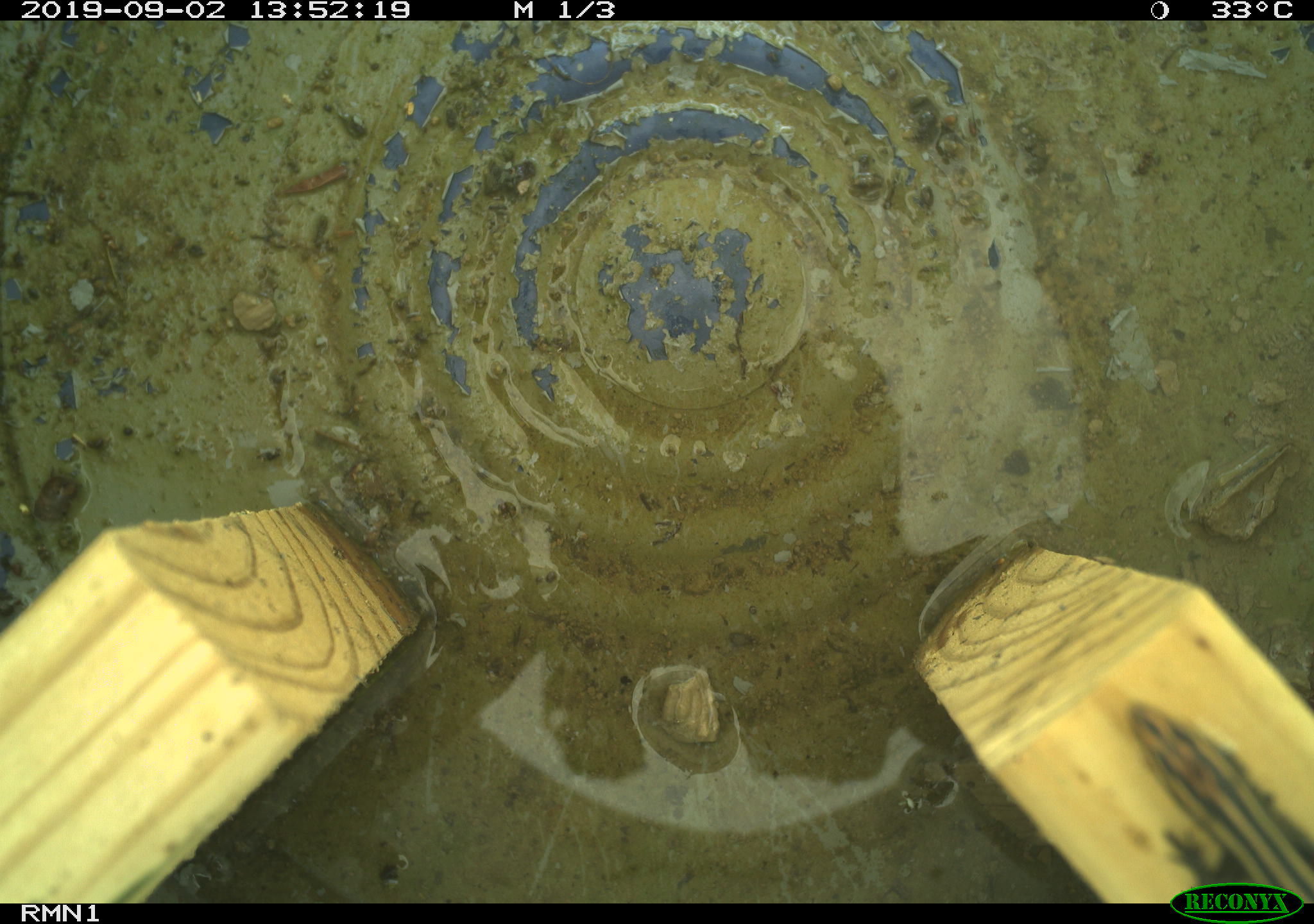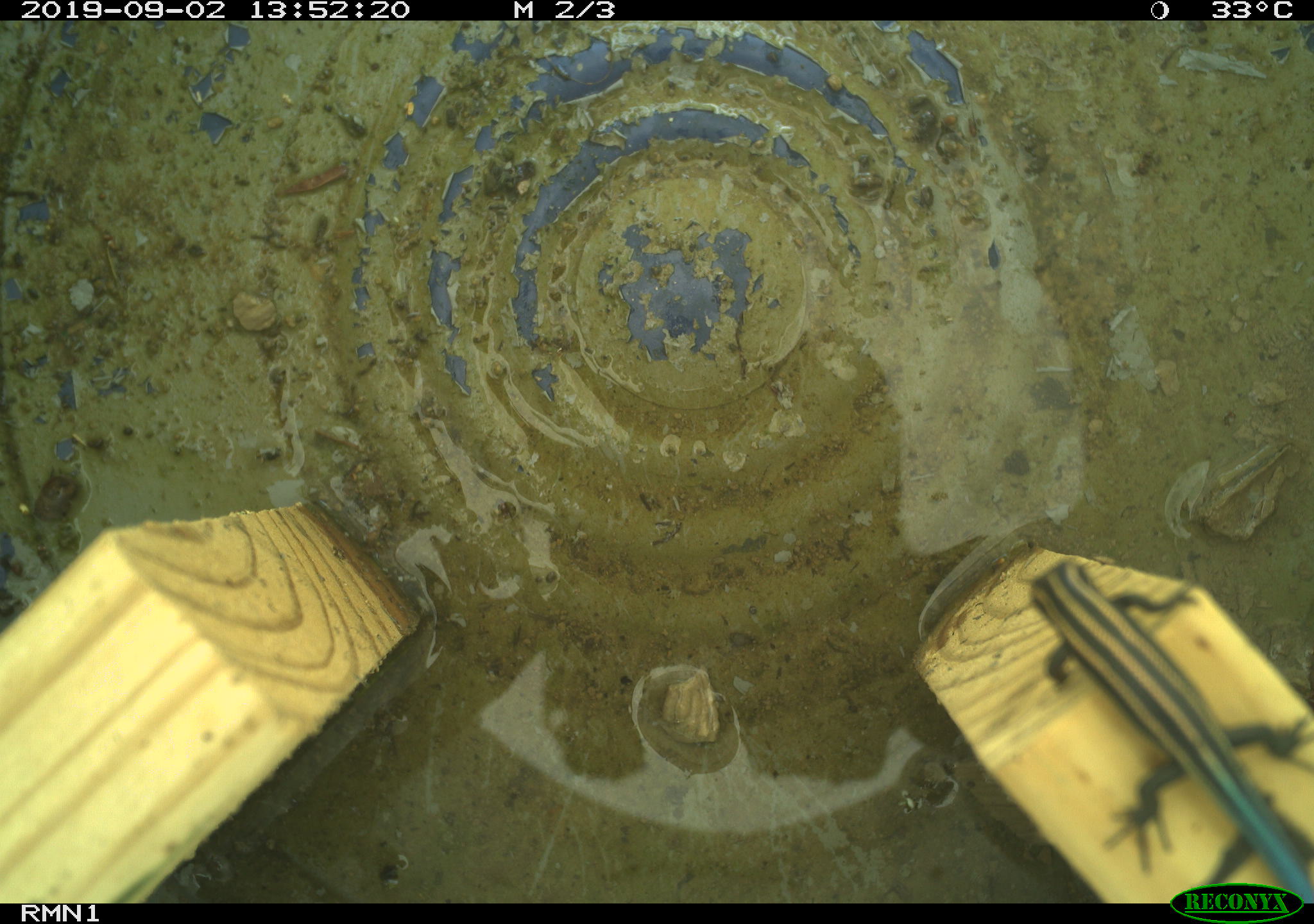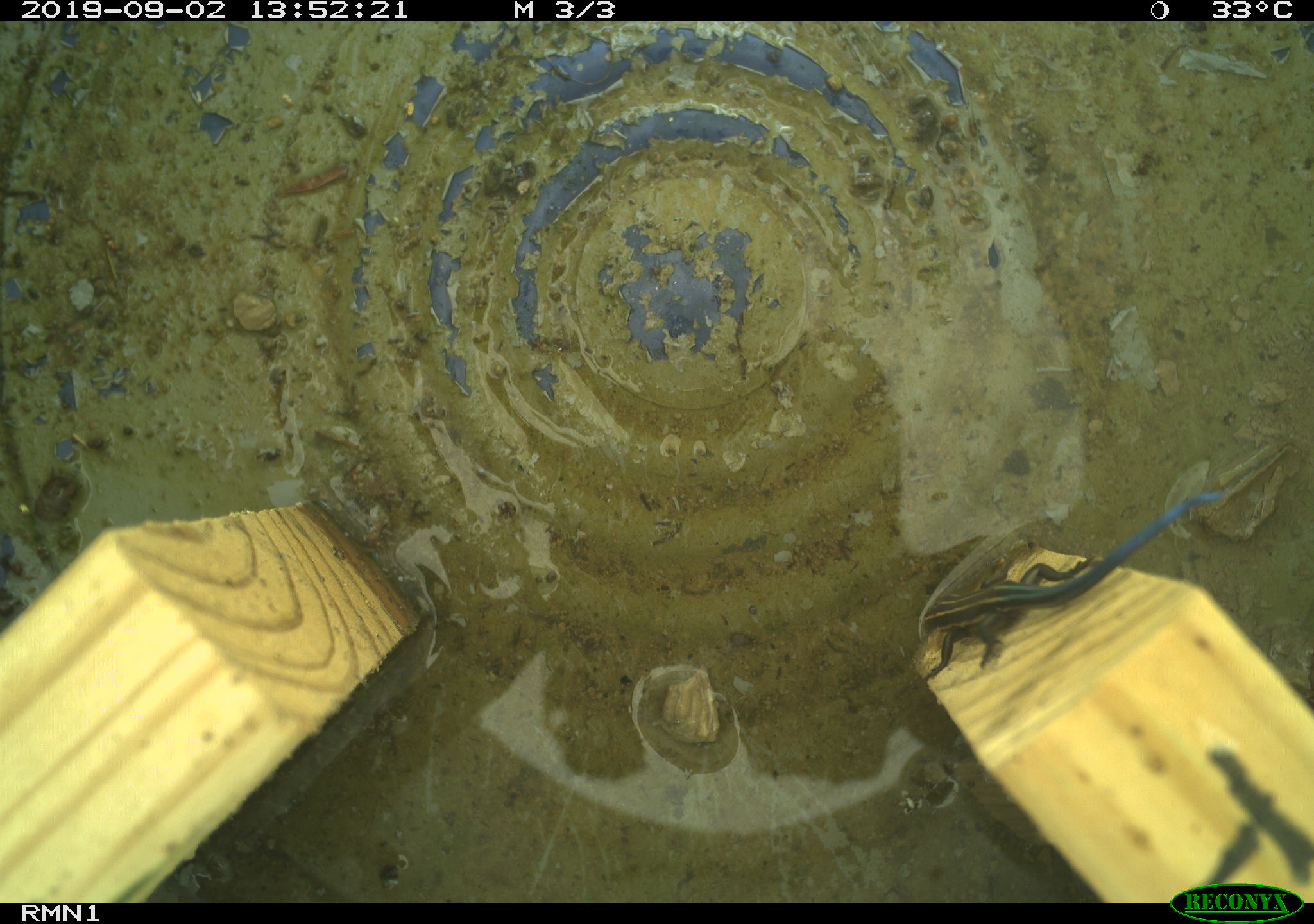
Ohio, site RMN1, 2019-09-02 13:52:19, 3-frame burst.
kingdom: Animalia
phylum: Chordata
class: Reptilia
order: Squamata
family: Scincidae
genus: Plestiodon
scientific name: Plestiodon fasciatus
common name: common five-lined skink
Common five-lined skink (Plestiodon fasciatus).